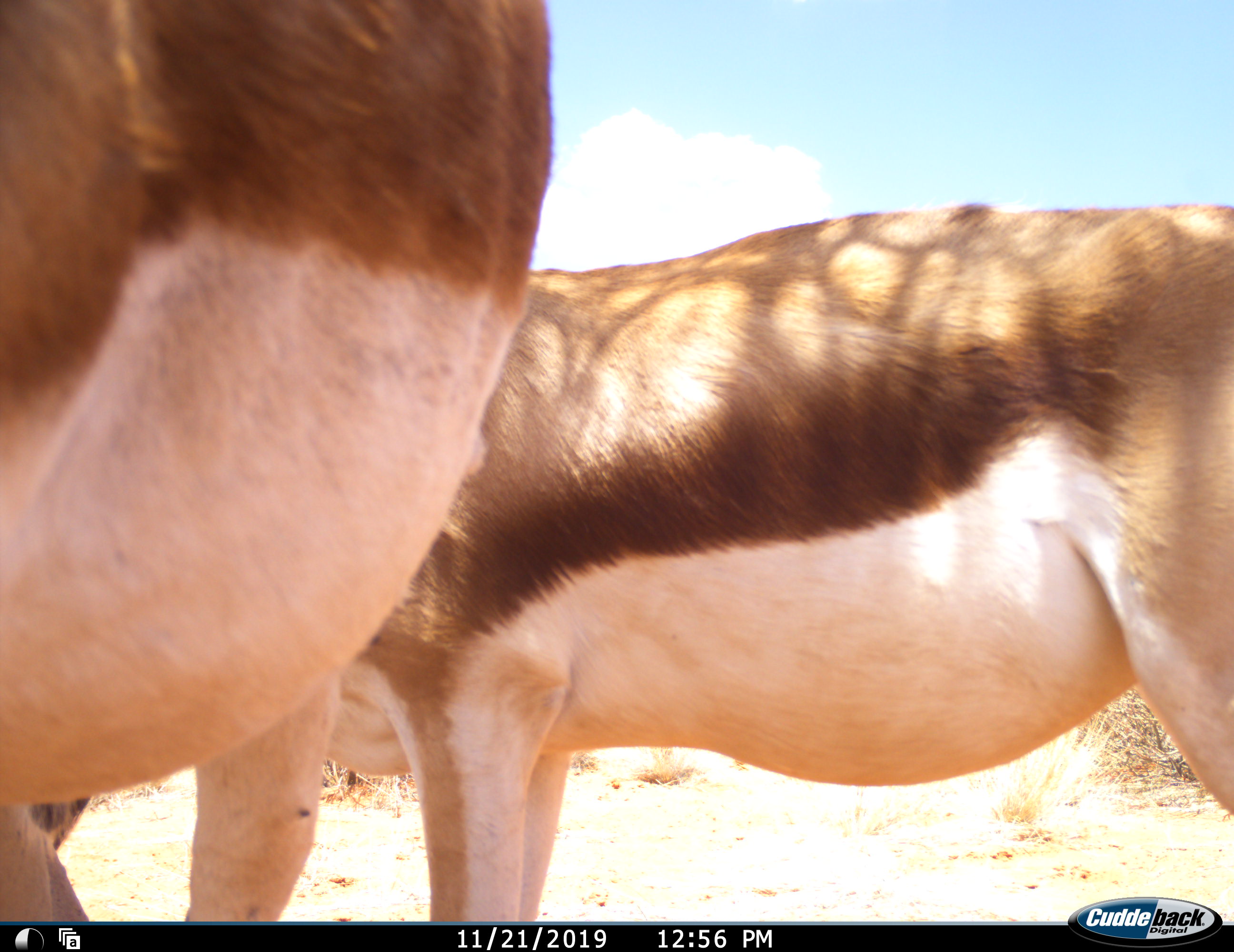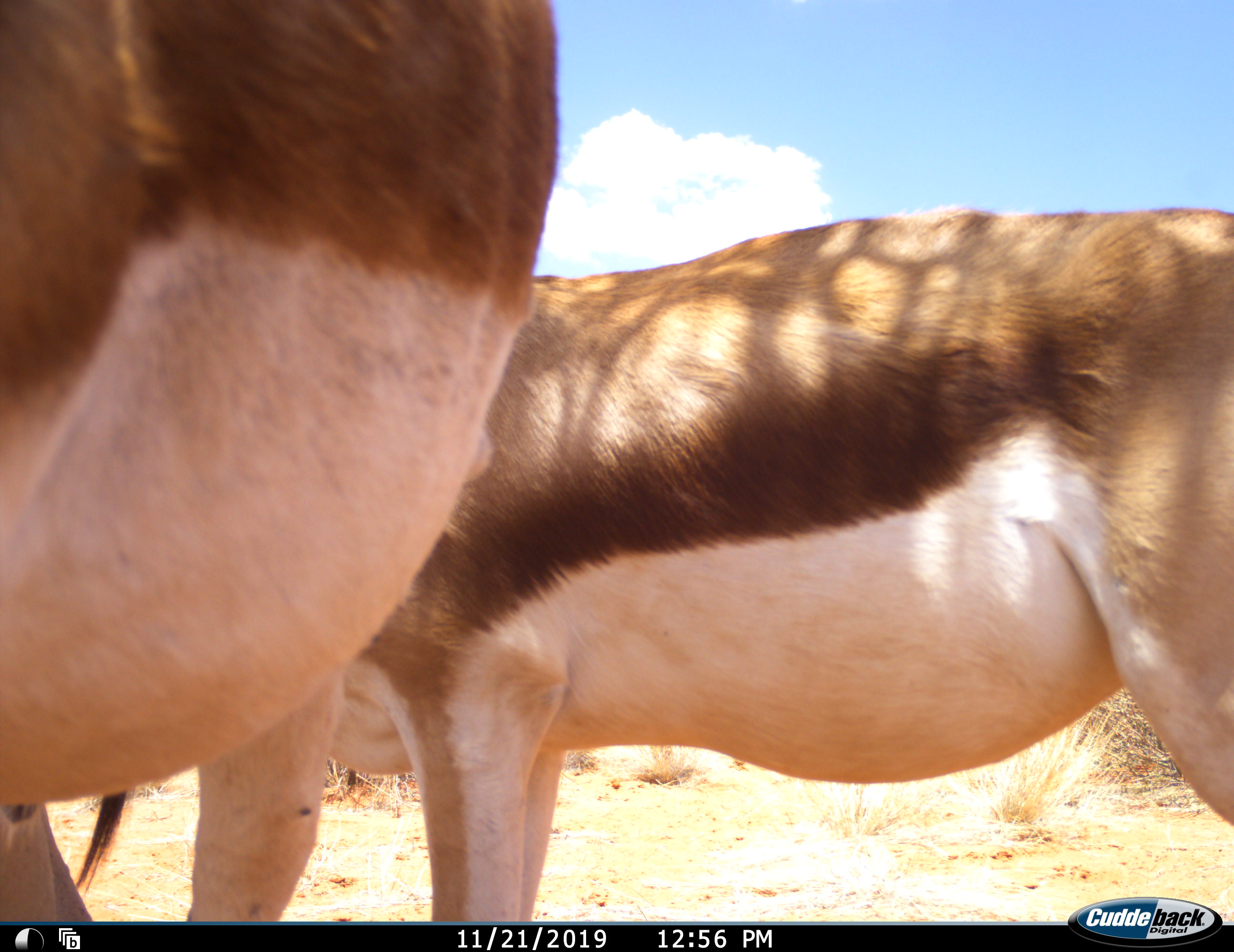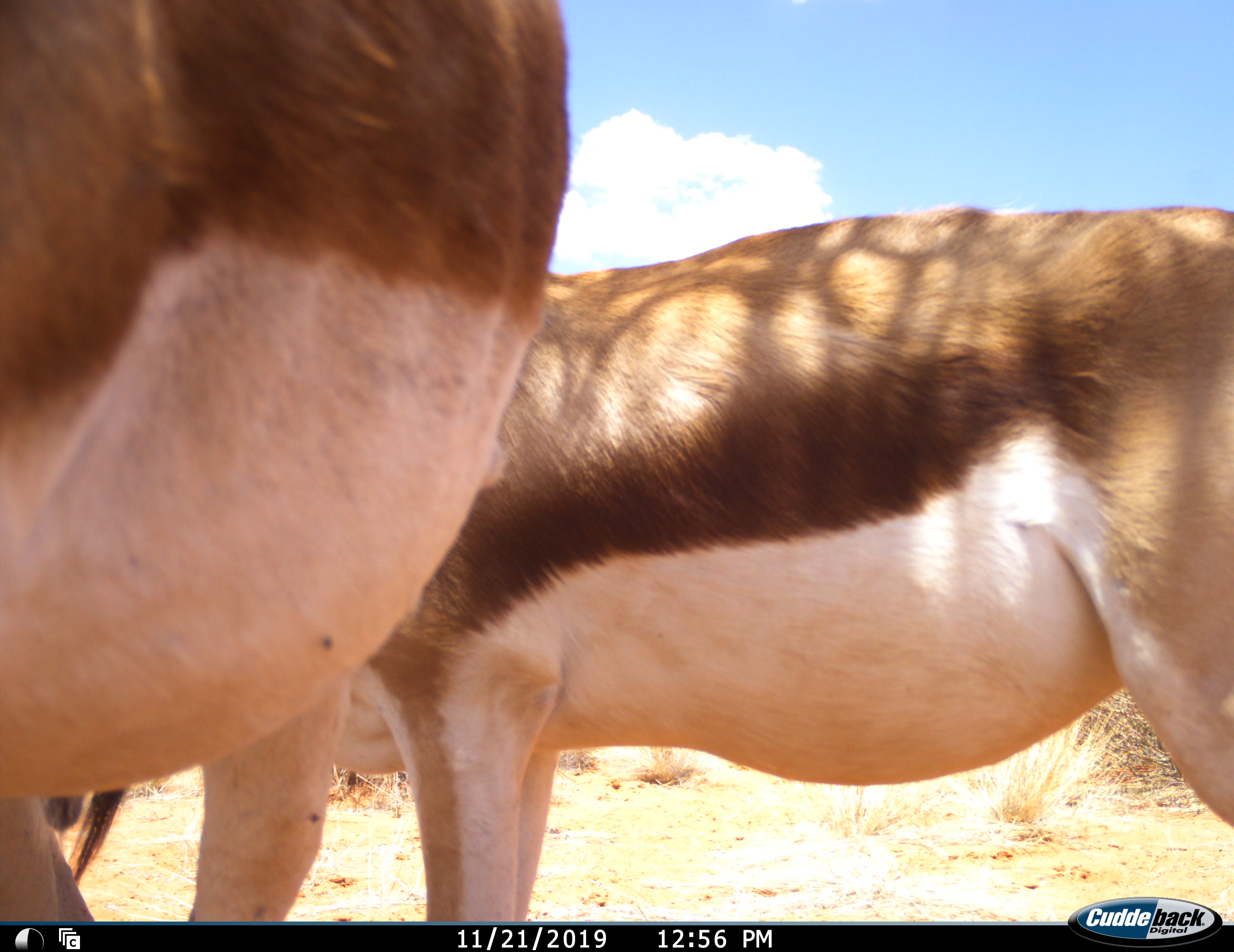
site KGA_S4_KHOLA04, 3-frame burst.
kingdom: Animalia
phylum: Chordata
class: Mammalia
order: Artiodactyla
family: Bovidae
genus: Antidorcas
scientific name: Antidorcas marsupialis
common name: springbok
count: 2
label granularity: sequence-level